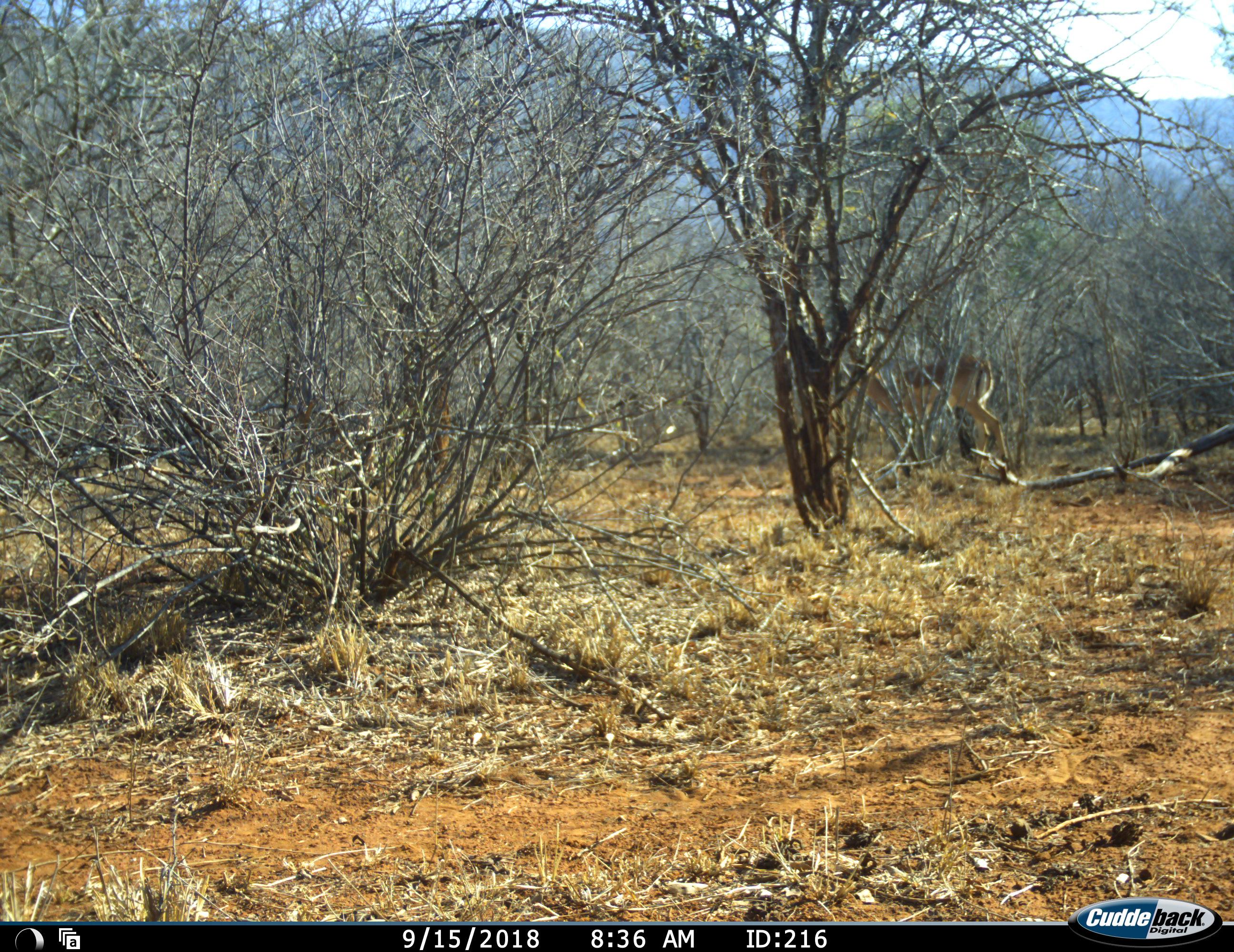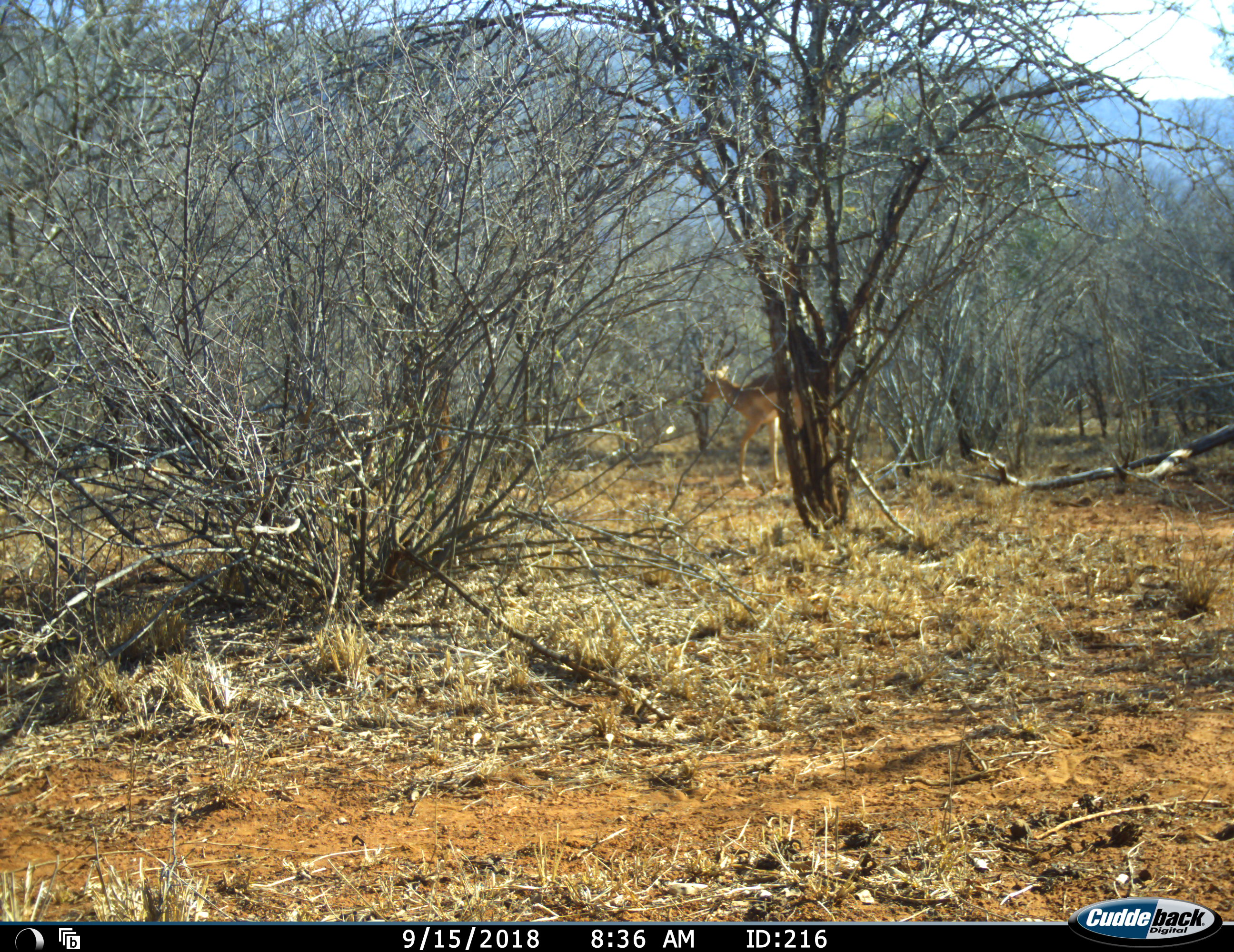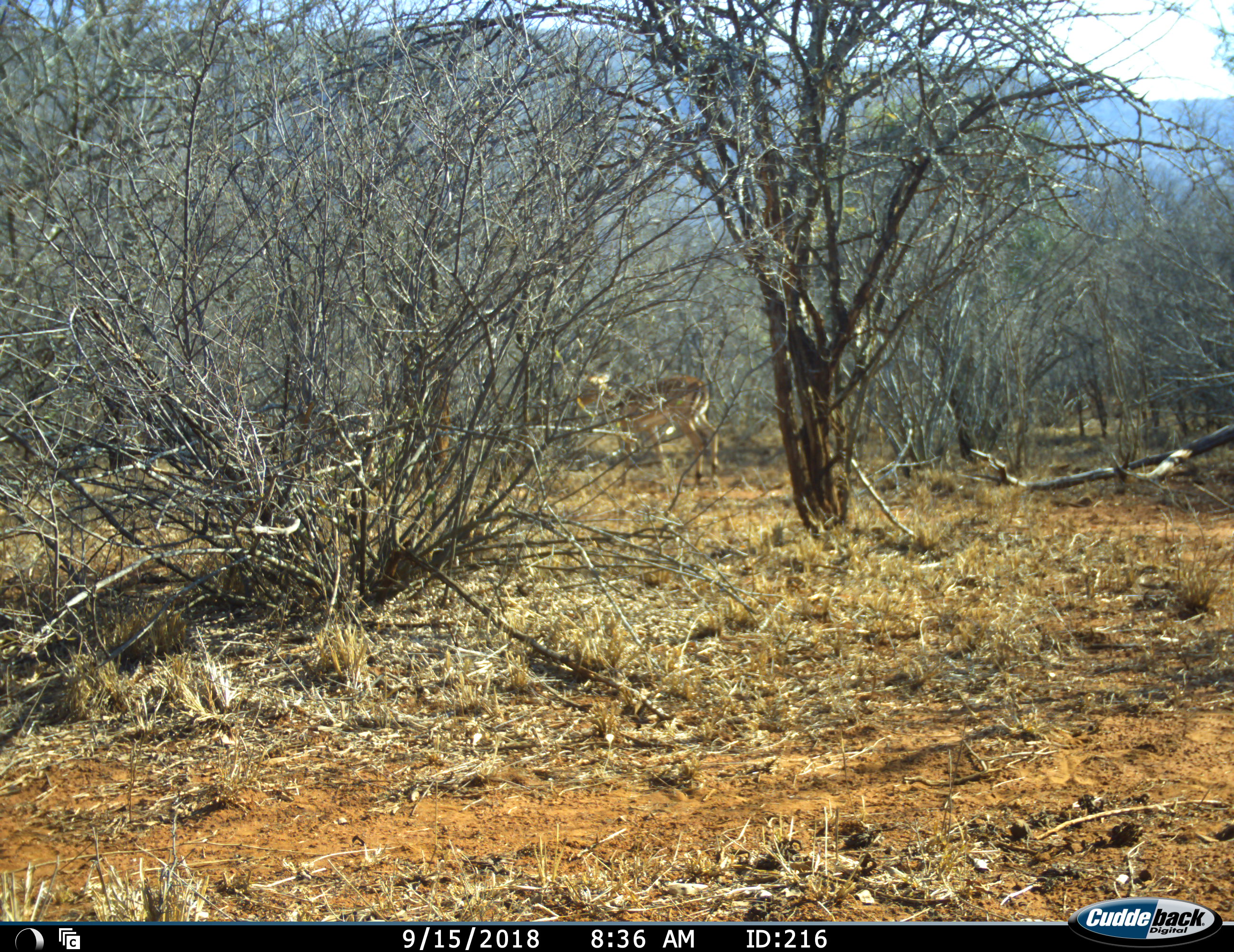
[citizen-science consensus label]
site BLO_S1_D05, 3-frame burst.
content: unidentified animal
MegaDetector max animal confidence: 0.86